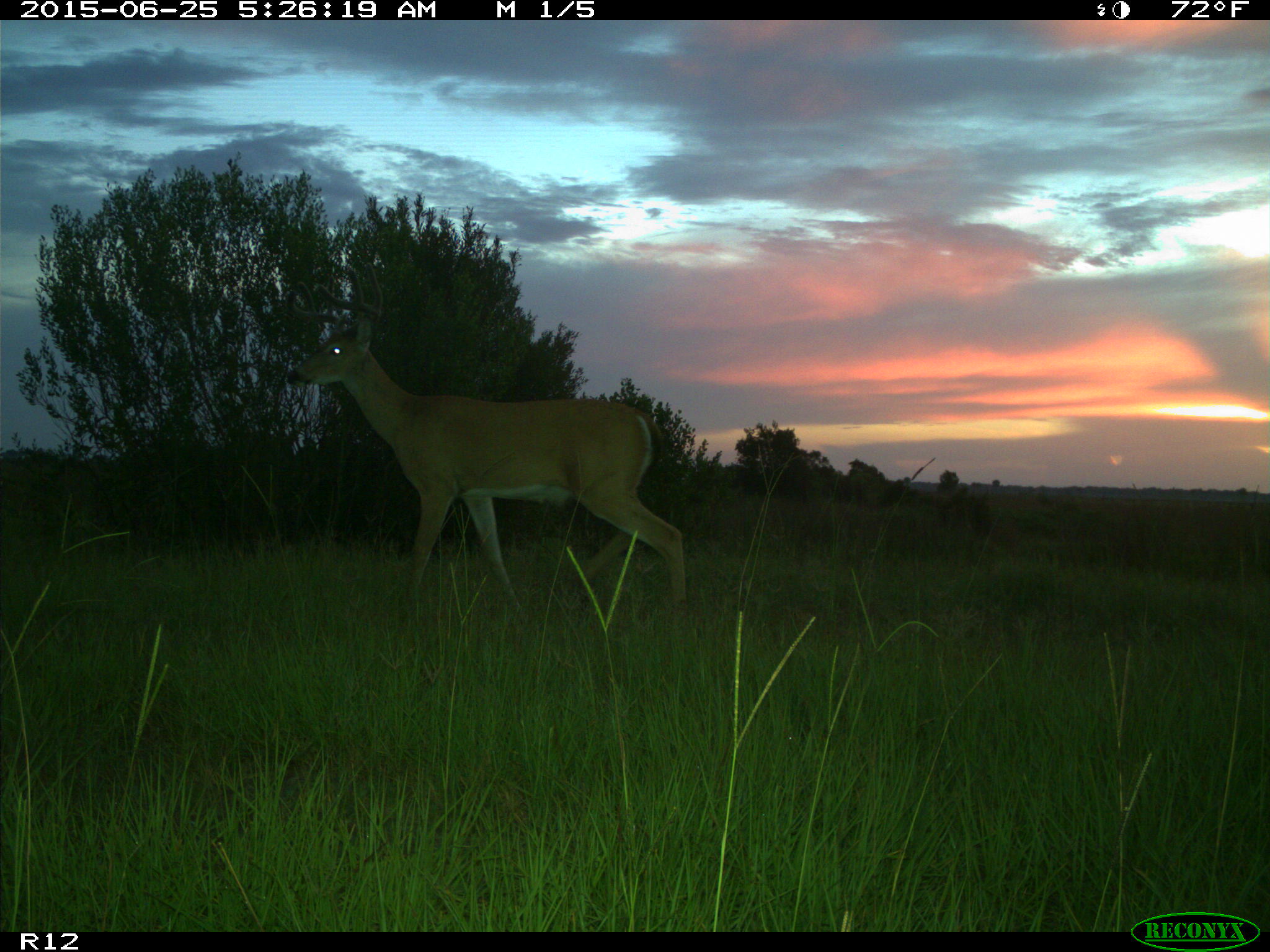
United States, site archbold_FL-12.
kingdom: Animalia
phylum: Chordata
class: Mammalia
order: Artiodactyla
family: Cervidae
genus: Odocoileus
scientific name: Odocoileus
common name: deer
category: unidentified deer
Unidentified deer (deer) (Odocoileus).